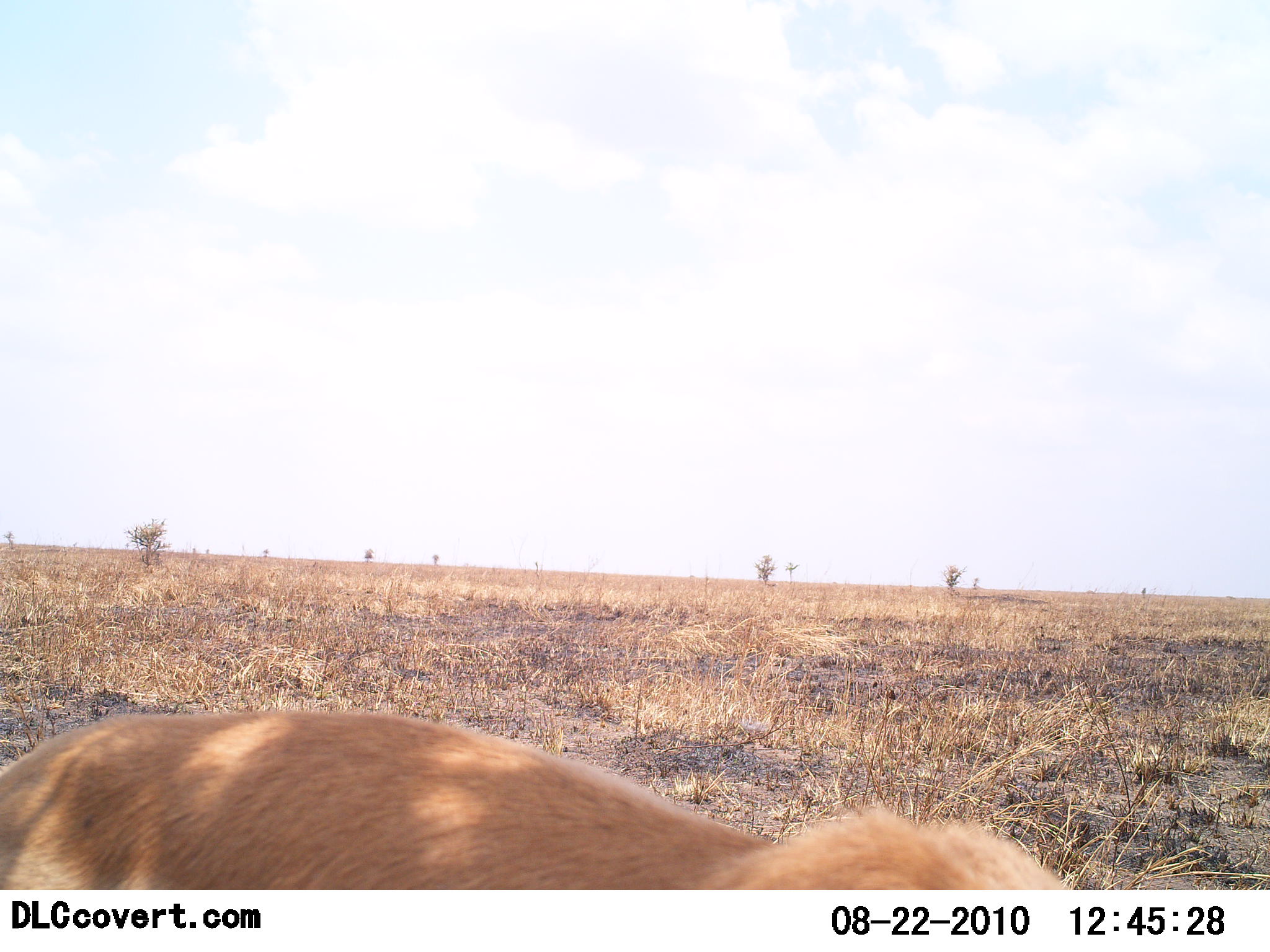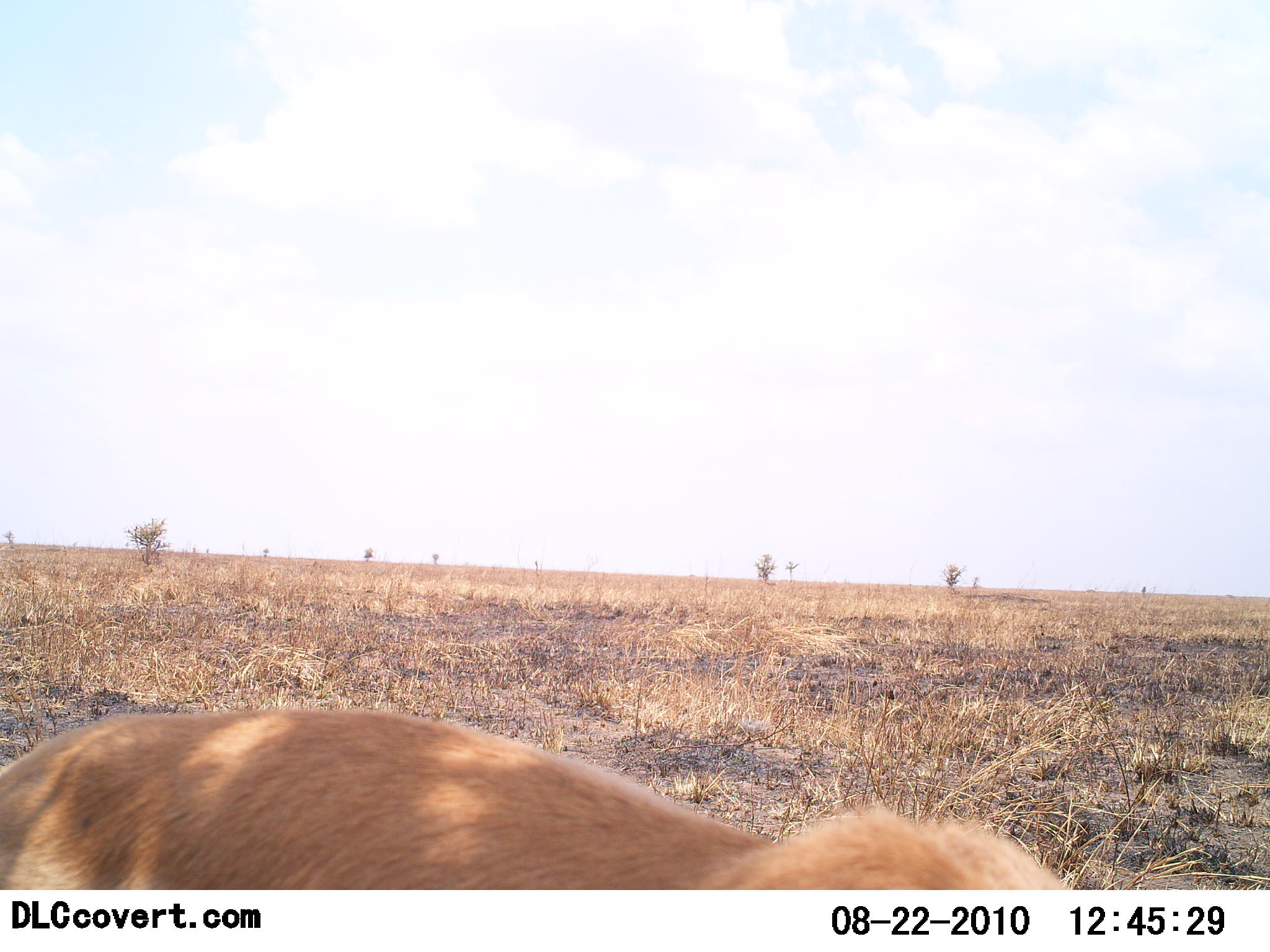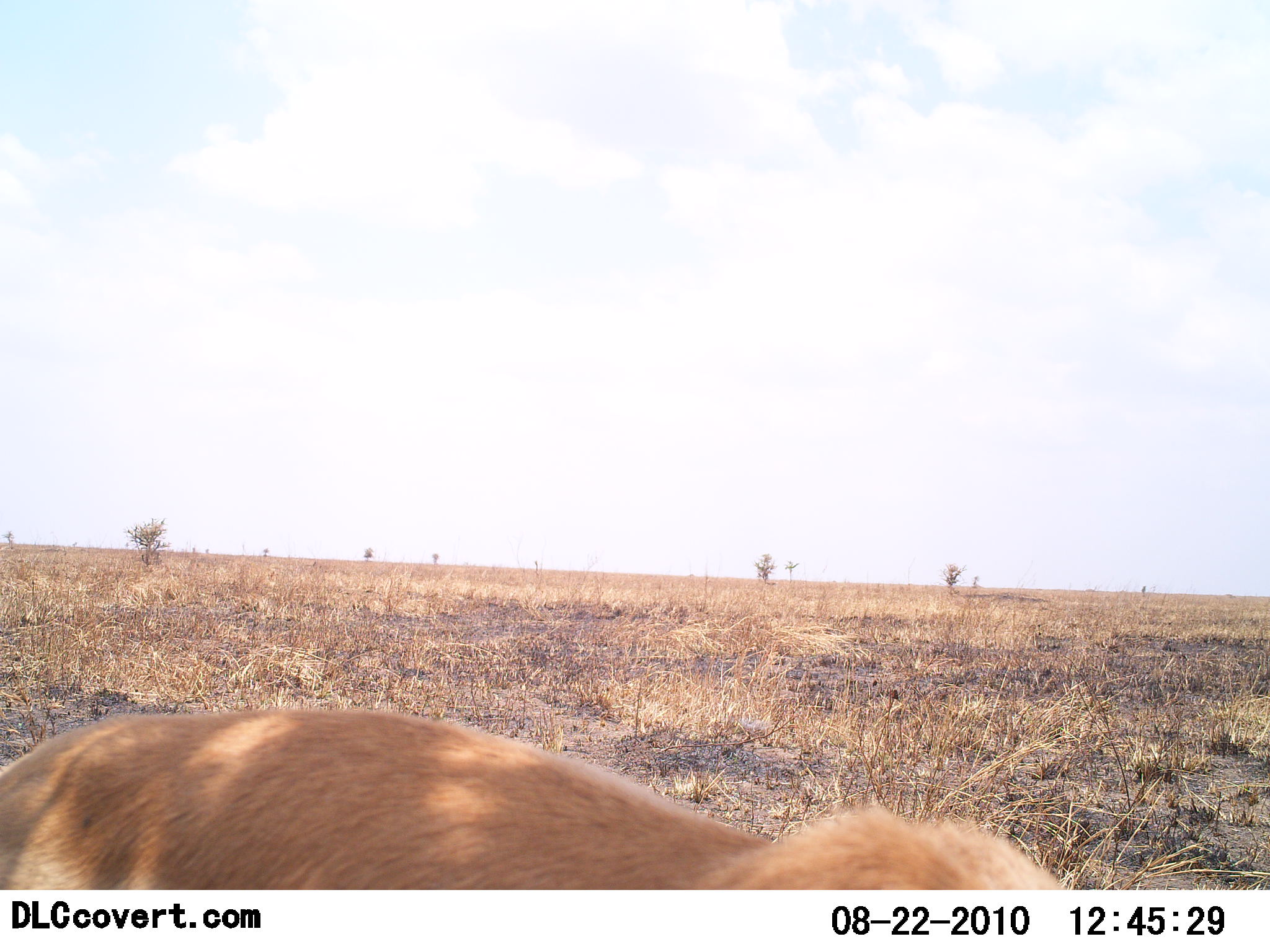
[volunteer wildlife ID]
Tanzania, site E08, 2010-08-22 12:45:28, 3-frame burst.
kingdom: Animalia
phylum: Chordata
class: Mammalia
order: Carnivora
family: Felidae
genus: Panthera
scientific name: Panthera leo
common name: lion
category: lionfemale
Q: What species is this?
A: Lionfemale (lion) (Panthera leo).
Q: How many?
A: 1.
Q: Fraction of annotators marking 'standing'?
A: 56%.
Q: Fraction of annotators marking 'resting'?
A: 33%.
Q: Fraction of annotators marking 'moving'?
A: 11%.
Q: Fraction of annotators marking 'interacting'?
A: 0%.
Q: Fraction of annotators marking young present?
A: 0%.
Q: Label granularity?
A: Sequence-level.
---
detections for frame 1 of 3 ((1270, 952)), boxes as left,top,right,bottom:
animal: 0,709,1078,890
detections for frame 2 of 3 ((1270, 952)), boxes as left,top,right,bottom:
animal: 0,709,1078,890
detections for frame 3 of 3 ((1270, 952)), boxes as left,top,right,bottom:
animal: 0,709,1070,890